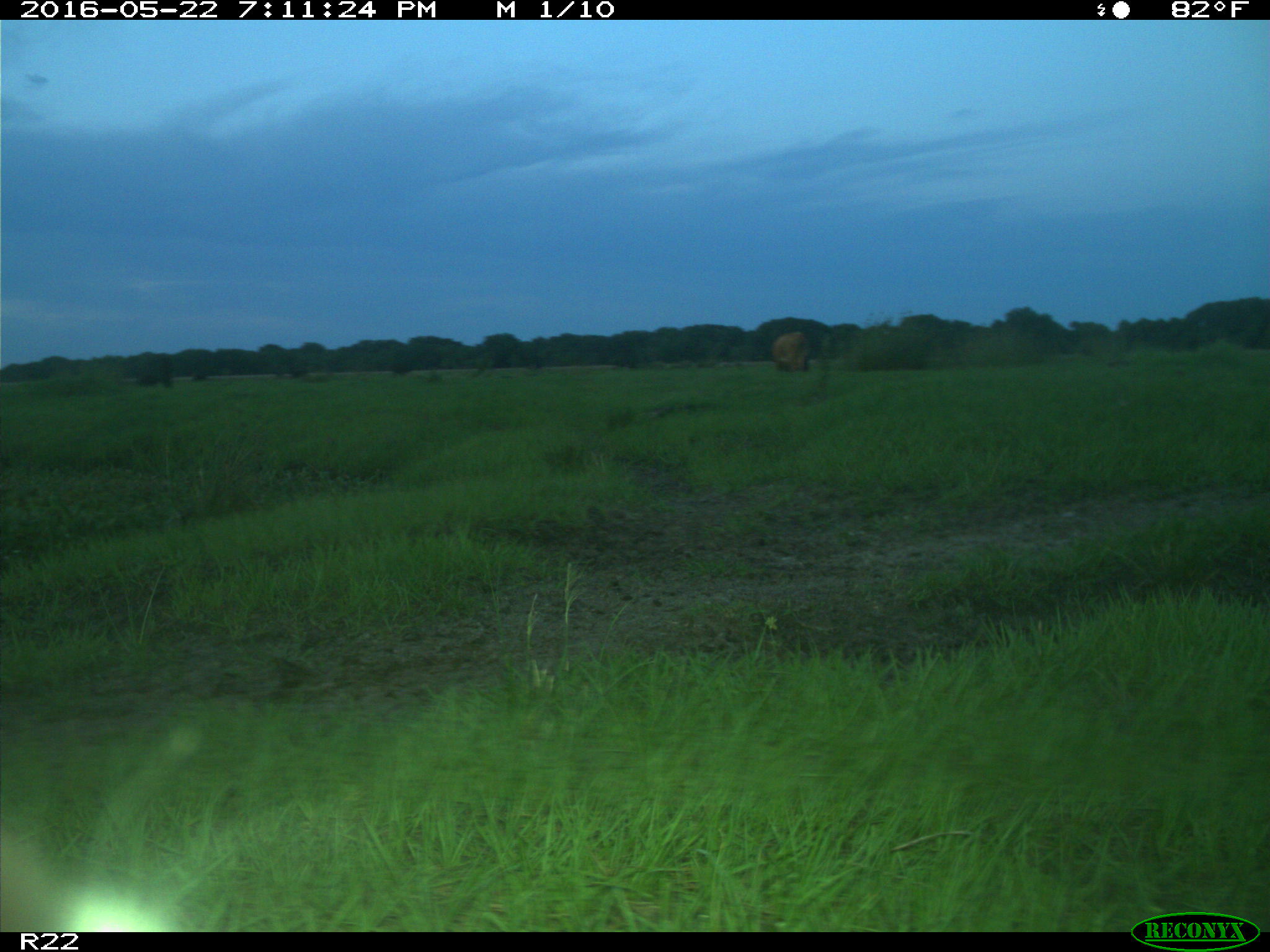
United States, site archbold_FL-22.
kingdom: Animalia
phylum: Chordata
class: Mammalia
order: Artiodactyla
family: Bovidae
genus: Bos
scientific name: Bos taurus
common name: domestic cow